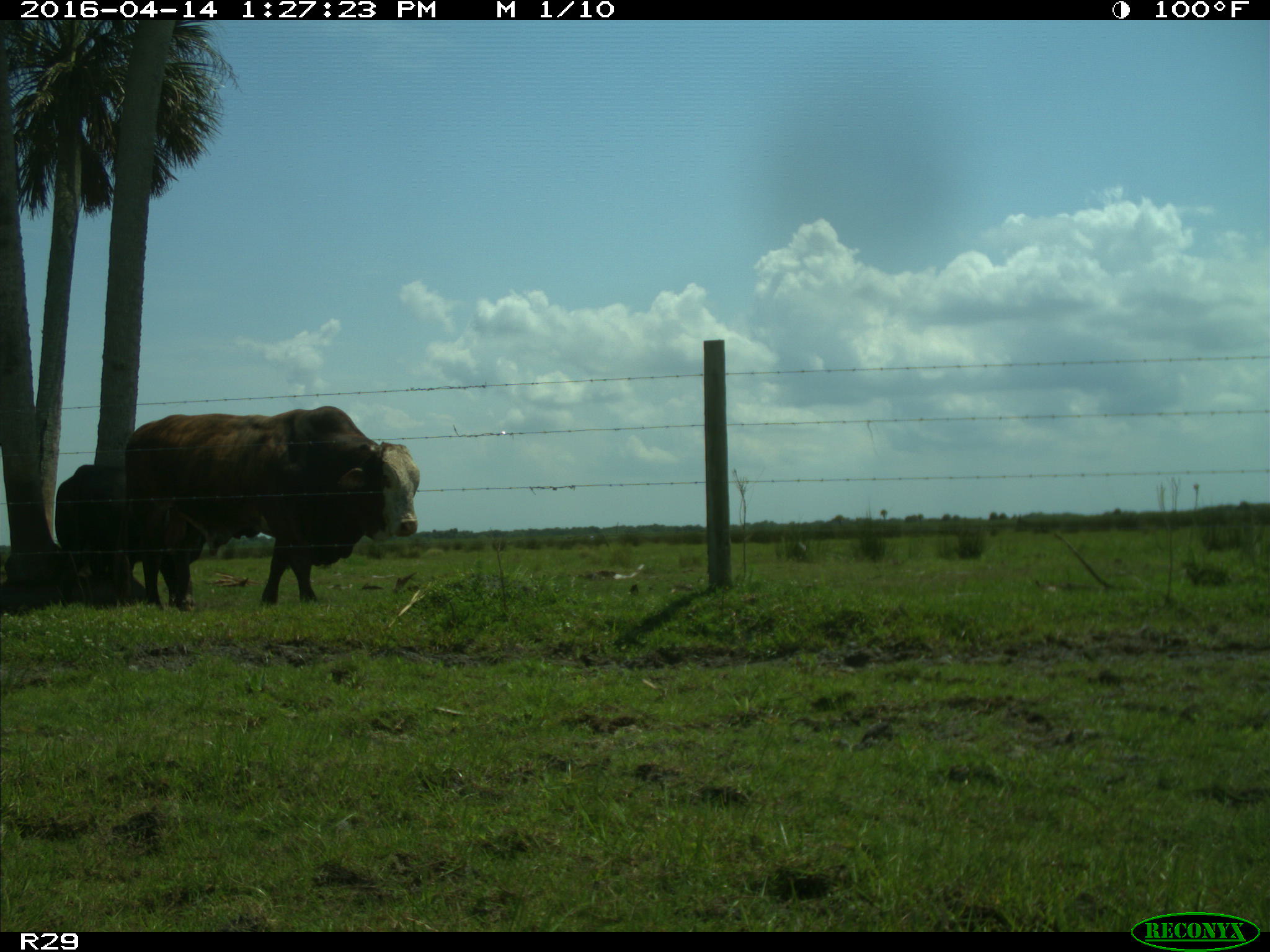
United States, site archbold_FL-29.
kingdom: Animalia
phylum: Chordata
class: Mammalia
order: Artiodactyla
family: Bovidae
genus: Bos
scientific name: Bos taurus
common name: domestic cow